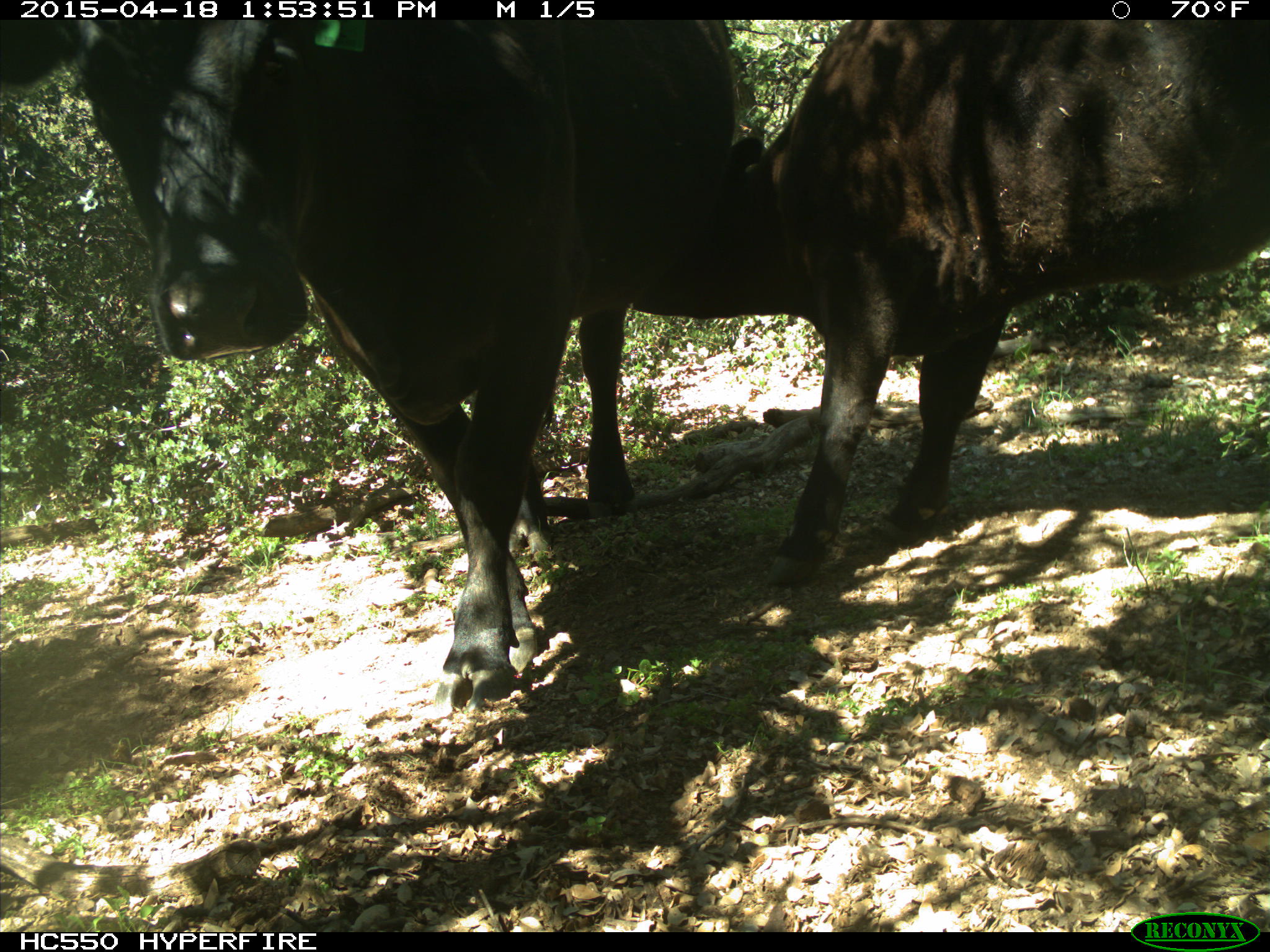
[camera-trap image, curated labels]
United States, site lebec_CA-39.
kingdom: Animalia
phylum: Chordata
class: Mammalia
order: Artiodactyla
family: Bovidae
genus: Bos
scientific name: Bos taurus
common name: domestic cow